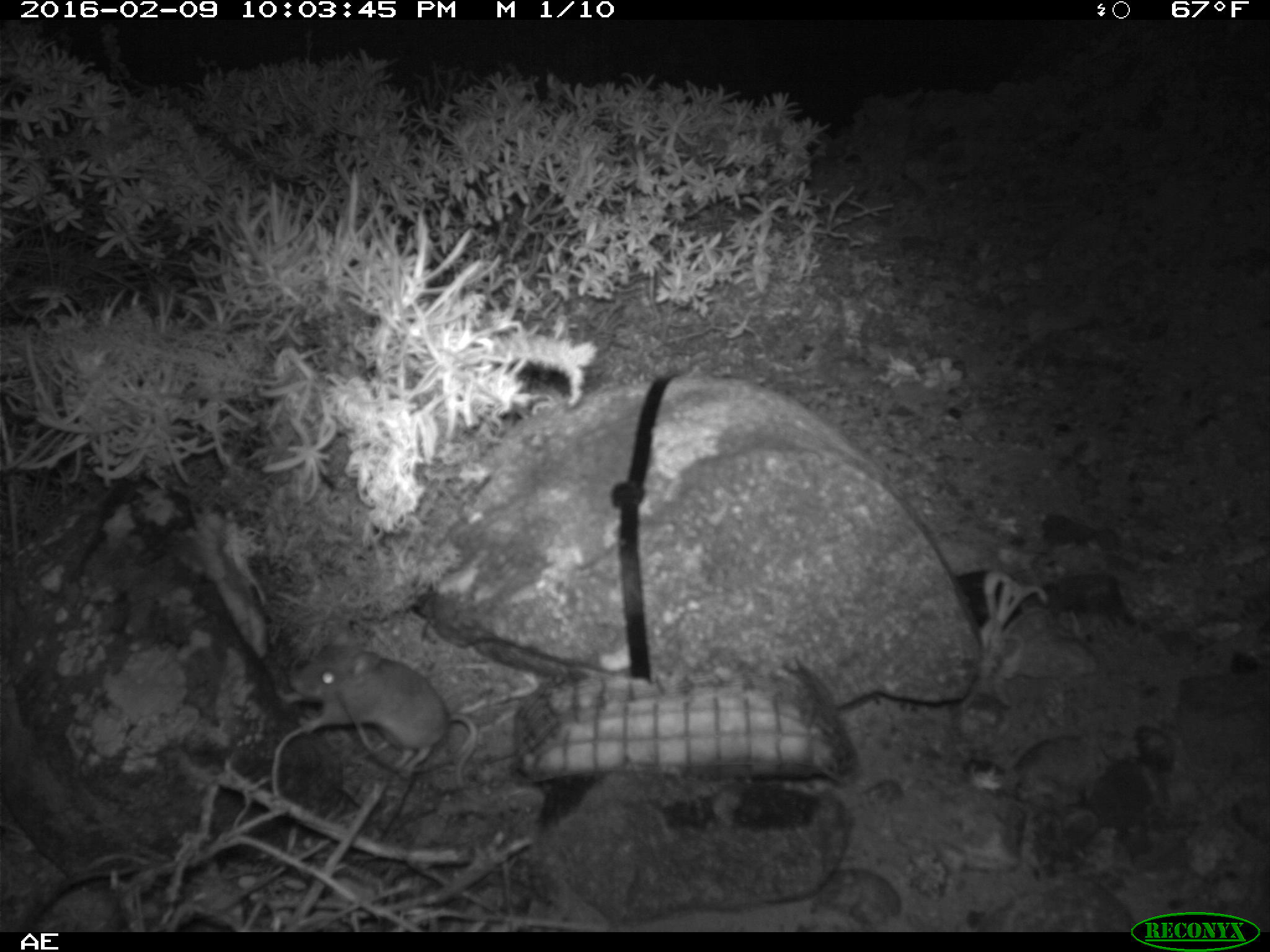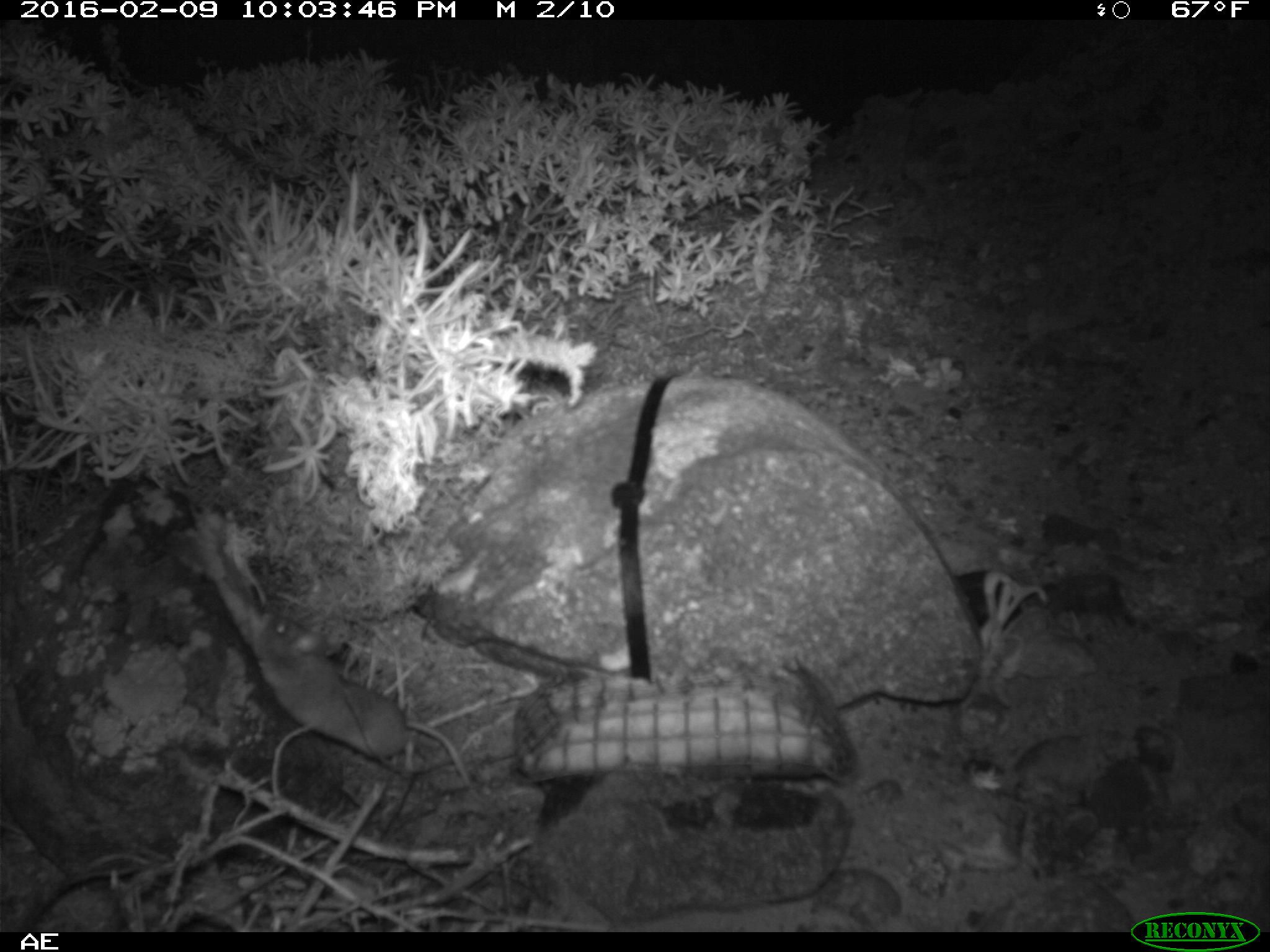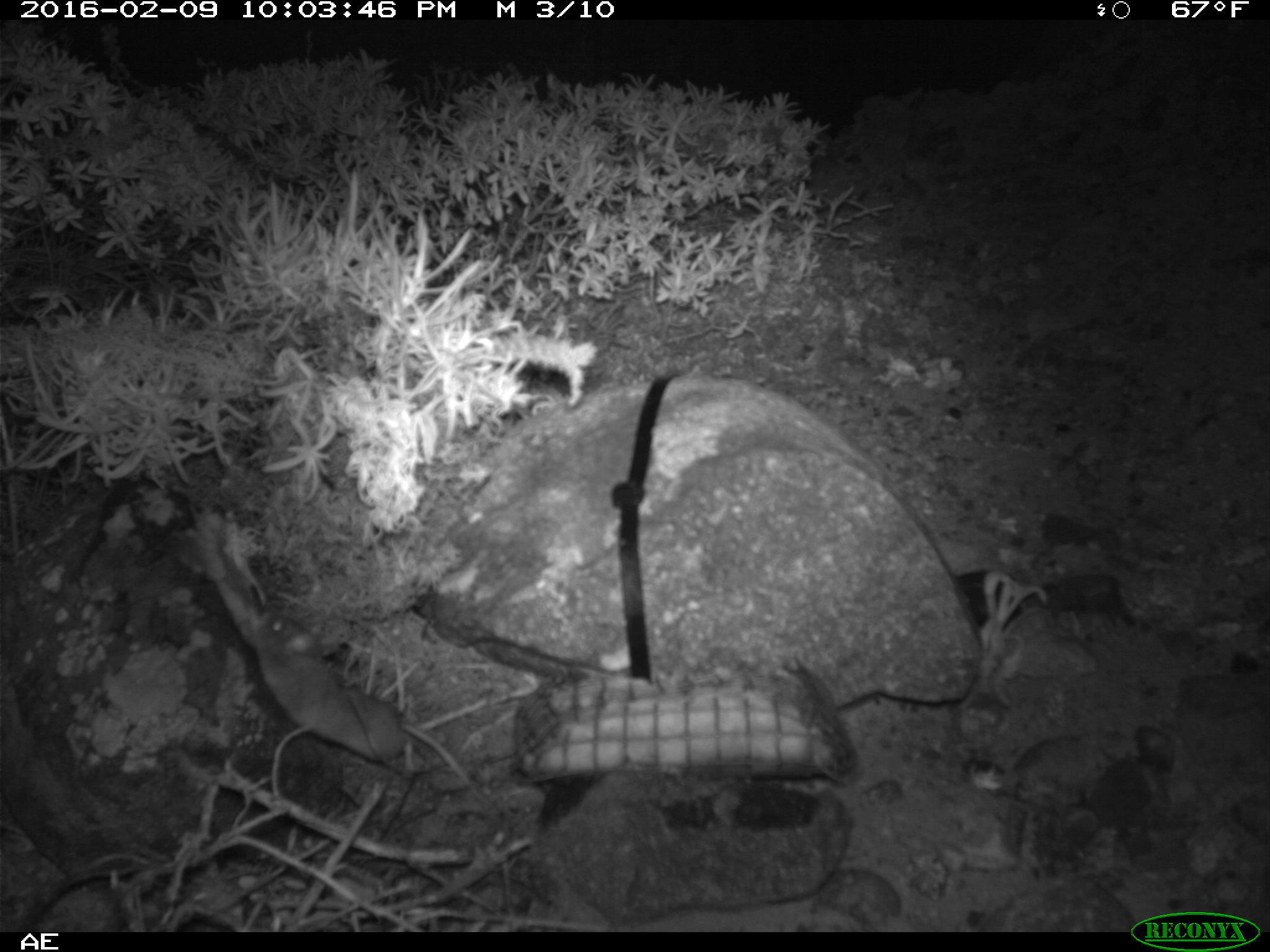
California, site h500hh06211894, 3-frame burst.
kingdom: Animalia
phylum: Chordata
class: Mammalia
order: Rodentia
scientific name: Rodentia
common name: rodent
Rodent (Rodentia).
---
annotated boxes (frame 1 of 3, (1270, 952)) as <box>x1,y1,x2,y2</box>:
rodent: <box>291,643,481,788</box>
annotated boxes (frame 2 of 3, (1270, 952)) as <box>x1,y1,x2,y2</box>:
rodent: <box>258,609,414,756</box>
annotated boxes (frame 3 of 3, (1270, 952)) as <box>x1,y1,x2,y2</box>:
rodent: <box>255,608,496,813</box>